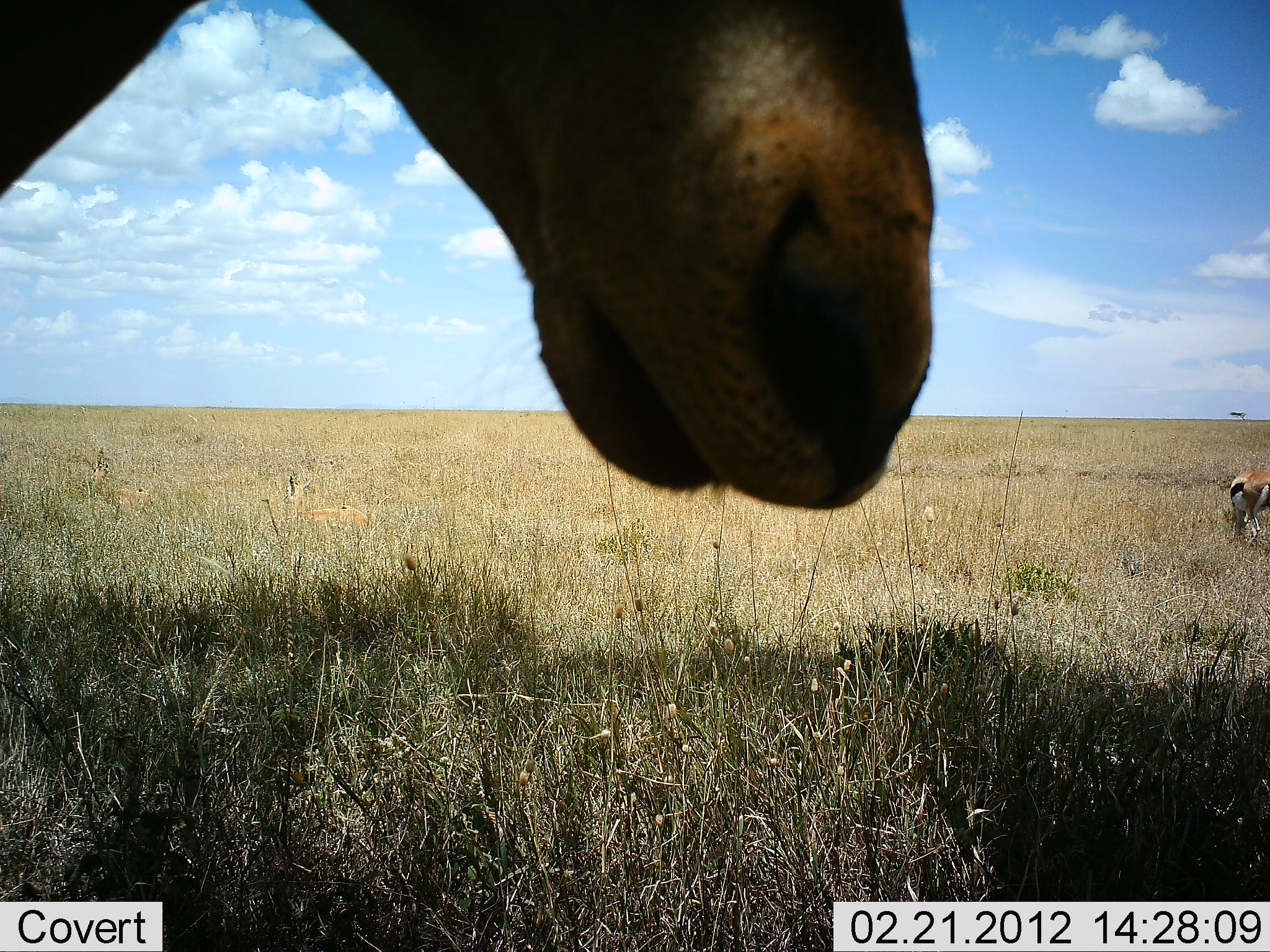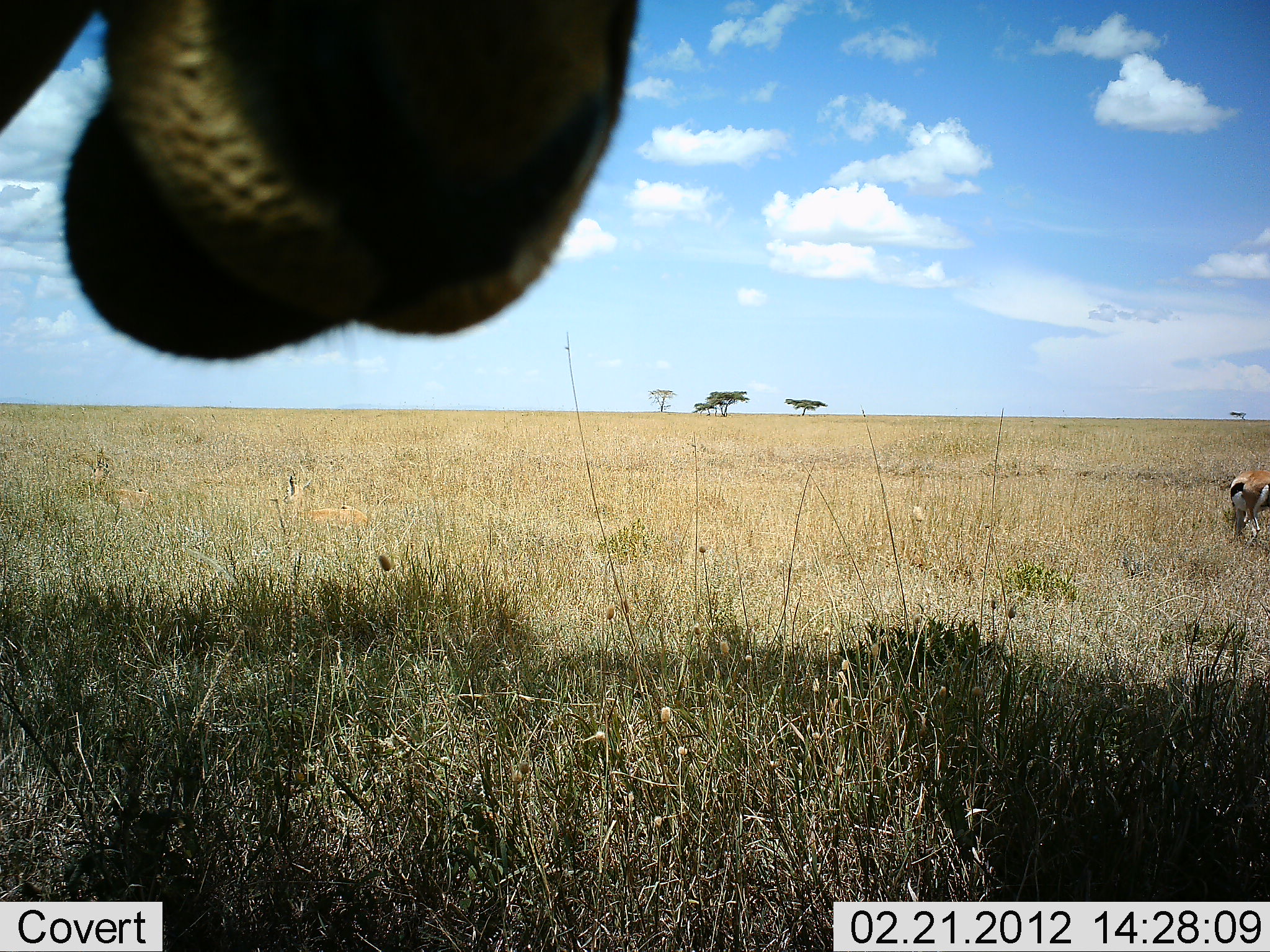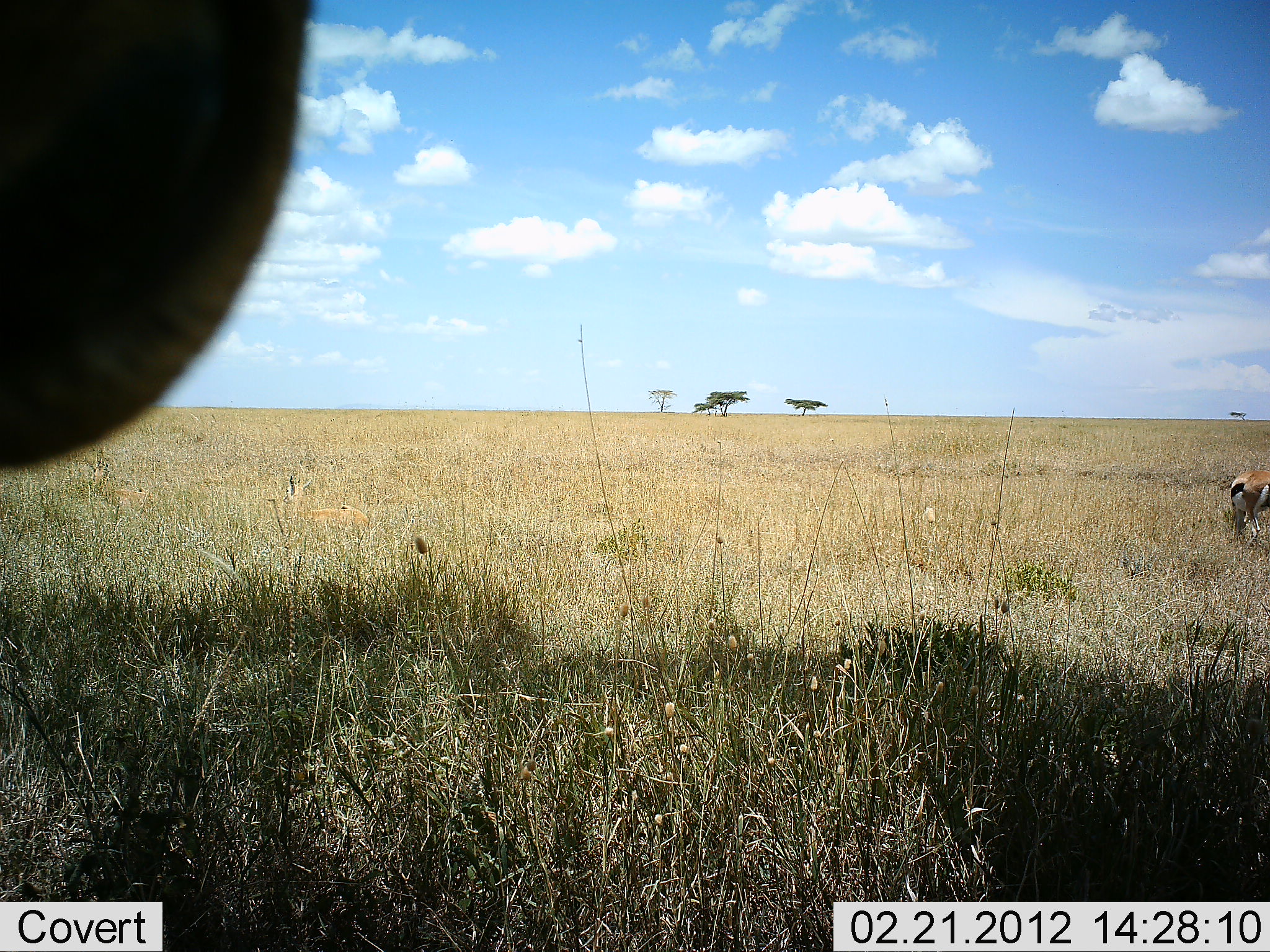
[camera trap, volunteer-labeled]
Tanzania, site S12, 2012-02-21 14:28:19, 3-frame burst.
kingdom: Animalia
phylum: Chordata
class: Mammalia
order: Artiodactyla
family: Bovidae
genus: Eudorcas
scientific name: Eudorcas thomsonii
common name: thomson's gazelle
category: gazellethomsons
Gazellethomsons (thomson's gazelle) (Eudorcas thomsonii), count 1. Behavior (volunteer vote fractions): standing 74%, resting 0%, moving 4%, interacting 0%. Young present (vote fraction): 0%. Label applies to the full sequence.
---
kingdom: Animalia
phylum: Chordata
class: Mammalia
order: Artiodactyla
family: Bovidae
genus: Alcelaphus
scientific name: Alcelaphus buselaphus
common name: hartebeest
Hartebeest (Alcelaphus buselaphus), count 1. Behavior (volunteer vote fractions): standing 81%, resting 6%, moving 25%, interacting 6%. Young present (vote fraction): 0%. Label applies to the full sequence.